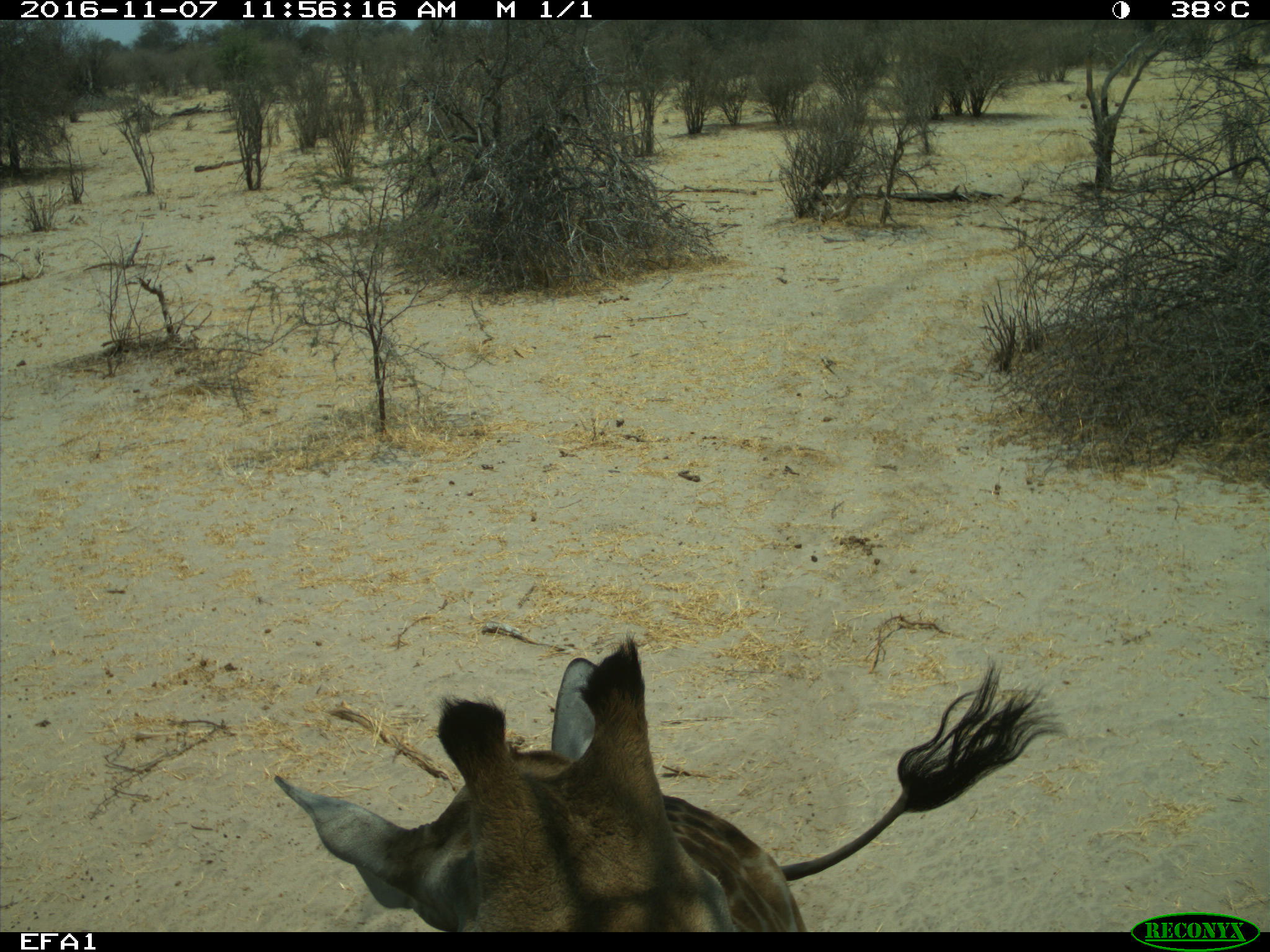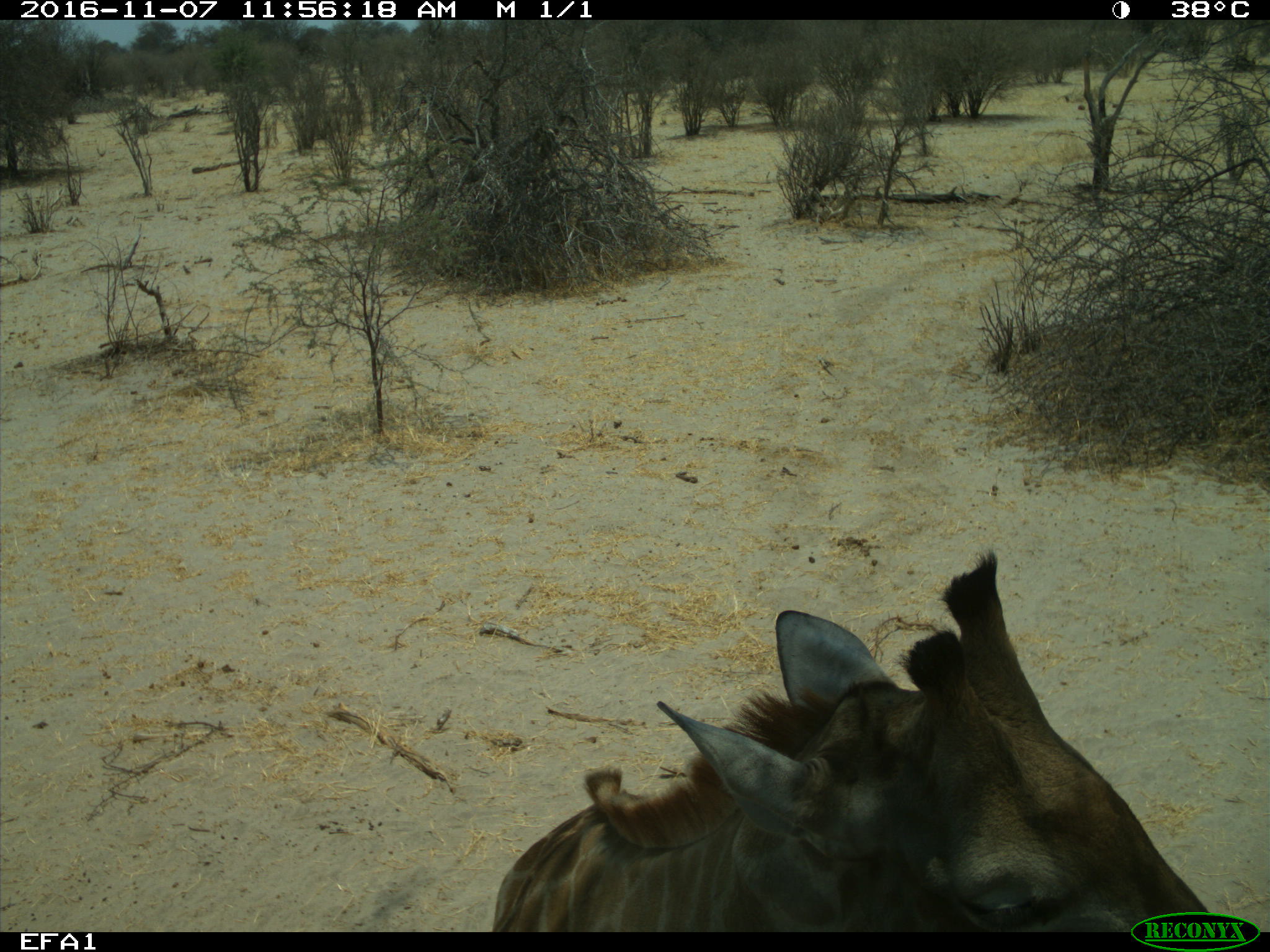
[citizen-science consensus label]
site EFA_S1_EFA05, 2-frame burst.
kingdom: Animalia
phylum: Chordata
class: Mammalia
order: Artiodactyla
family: Giraffidae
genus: Giraffa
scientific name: Giraffa camelopardalis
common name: giraffe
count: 1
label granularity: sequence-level